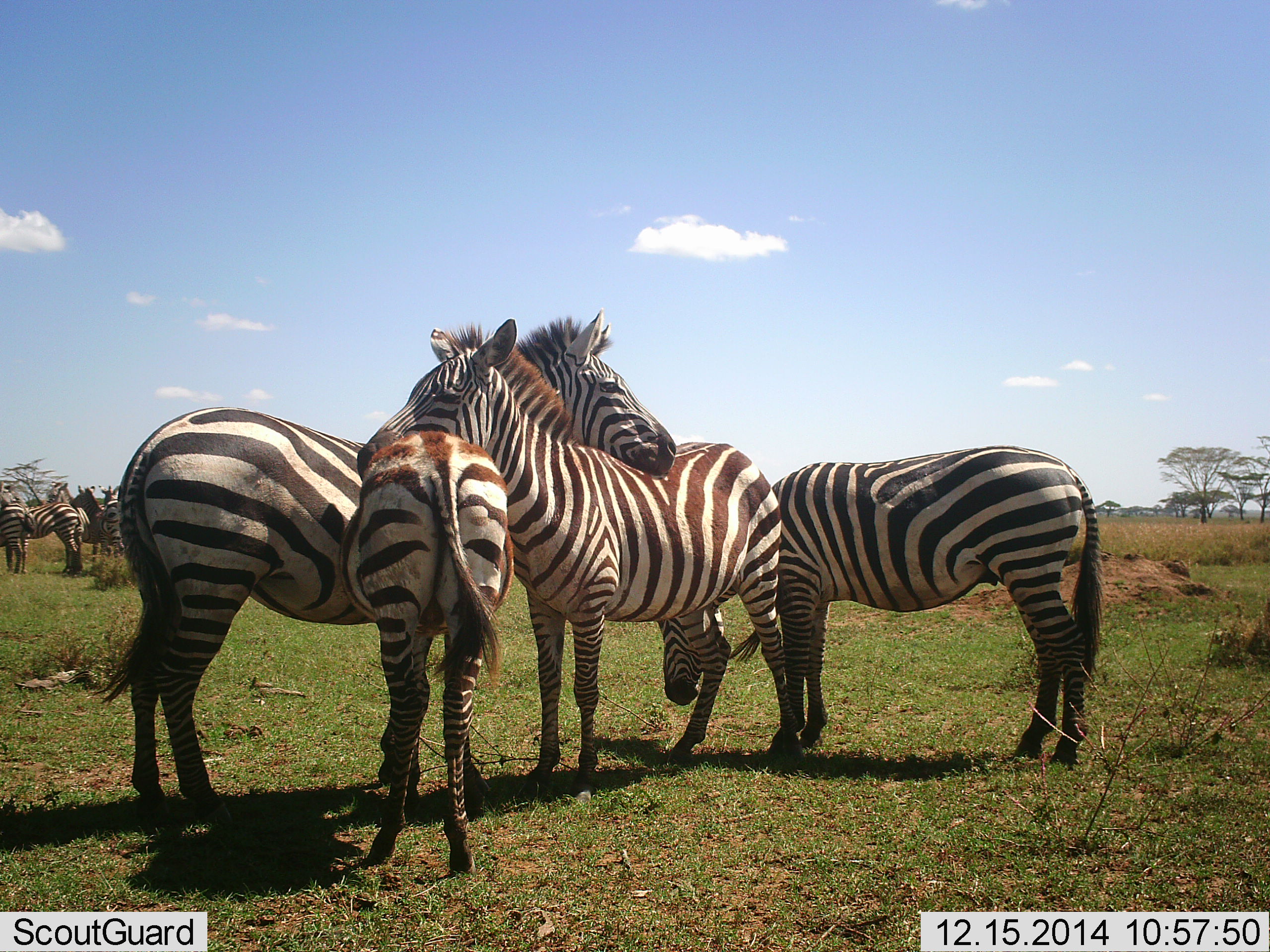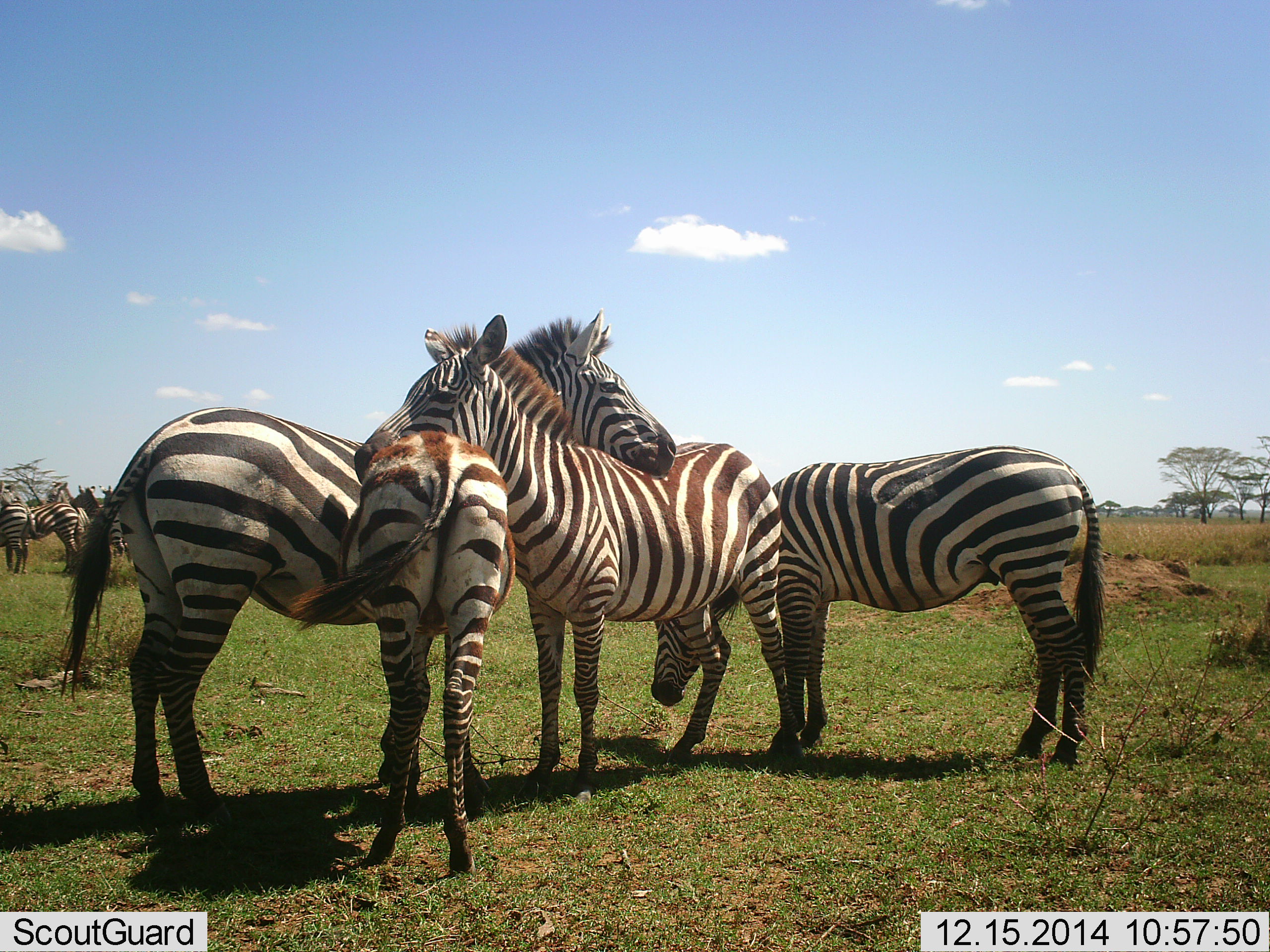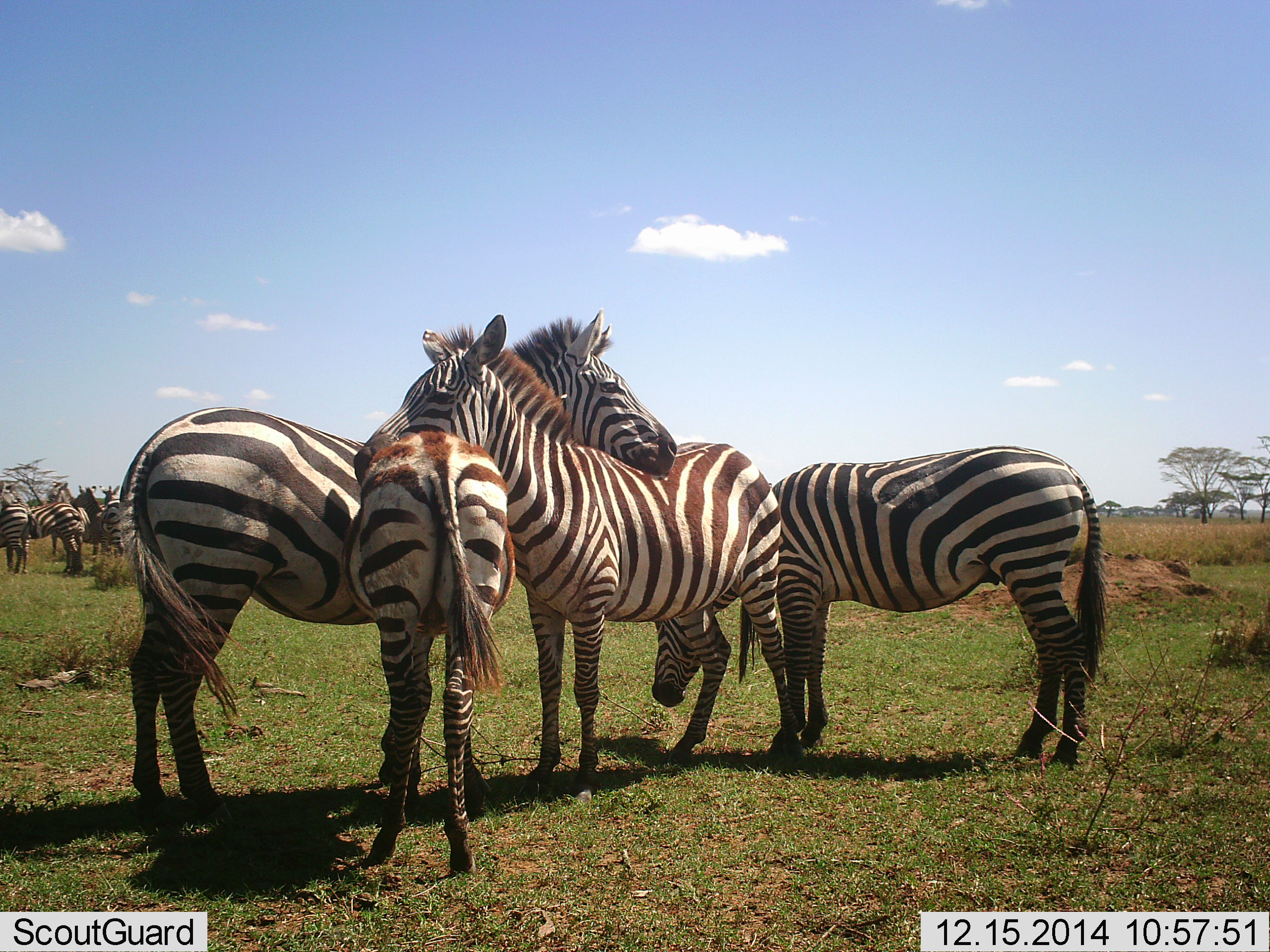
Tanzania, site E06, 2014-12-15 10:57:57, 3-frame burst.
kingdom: Animalia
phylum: Chordata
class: Mammalia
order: Perissodactyla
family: Equidae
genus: Equus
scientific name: Equus quagga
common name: plains zebra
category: zebra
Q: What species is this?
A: Zebra (plains zebra) (Equus quagga).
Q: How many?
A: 7.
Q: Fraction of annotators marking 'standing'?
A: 90%.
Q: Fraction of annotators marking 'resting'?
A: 0%.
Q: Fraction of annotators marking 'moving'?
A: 0%.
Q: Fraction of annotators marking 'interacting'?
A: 80%.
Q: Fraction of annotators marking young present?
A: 10%.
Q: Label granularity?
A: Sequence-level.